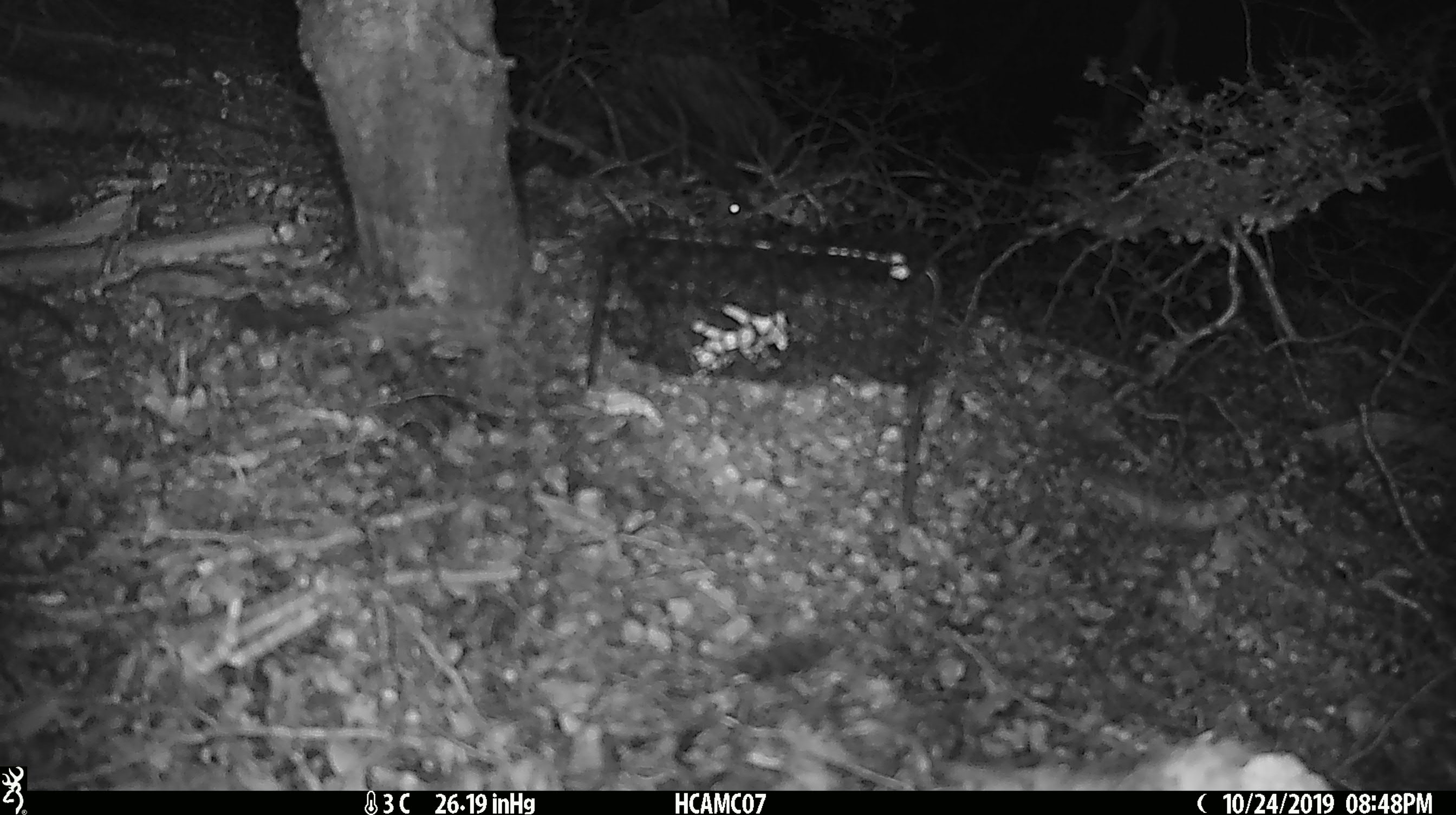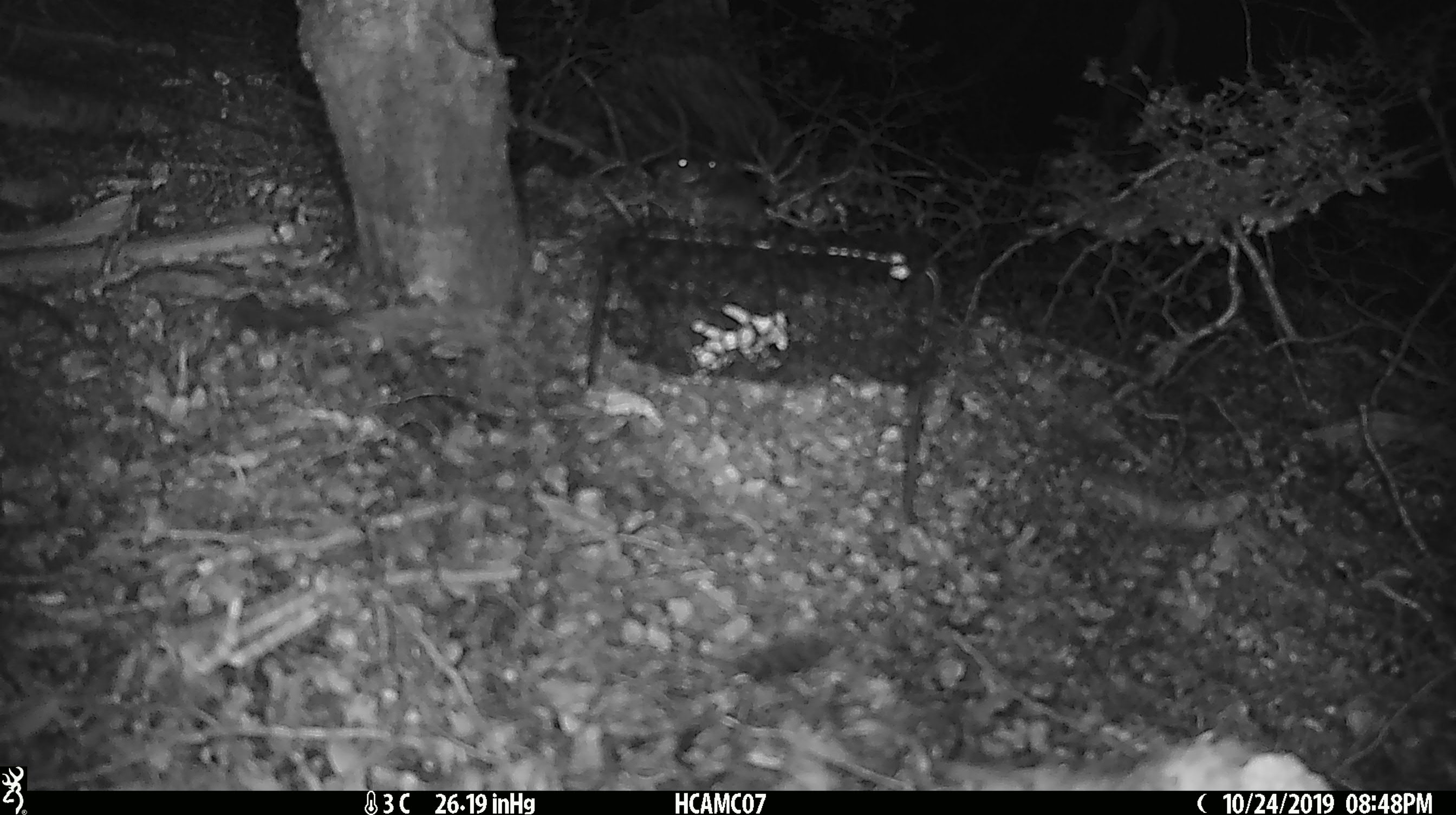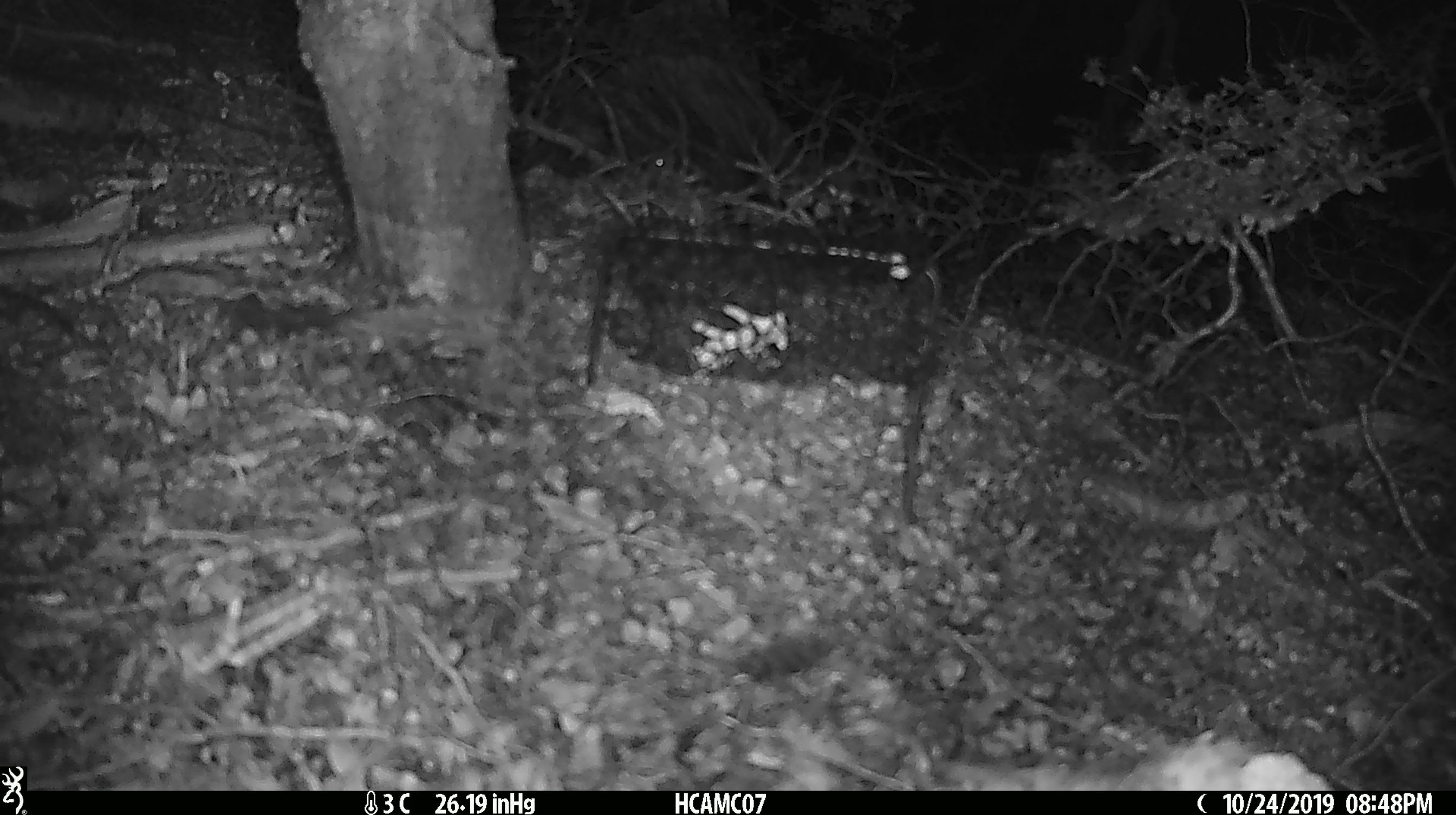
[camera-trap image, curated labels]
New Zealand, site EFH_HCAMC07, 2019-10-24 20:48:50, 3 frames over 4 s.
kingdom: Animalia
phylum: Chordata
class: Mammalia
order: Rodentia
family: Muridae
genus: Mus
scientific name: Mus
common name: mouse